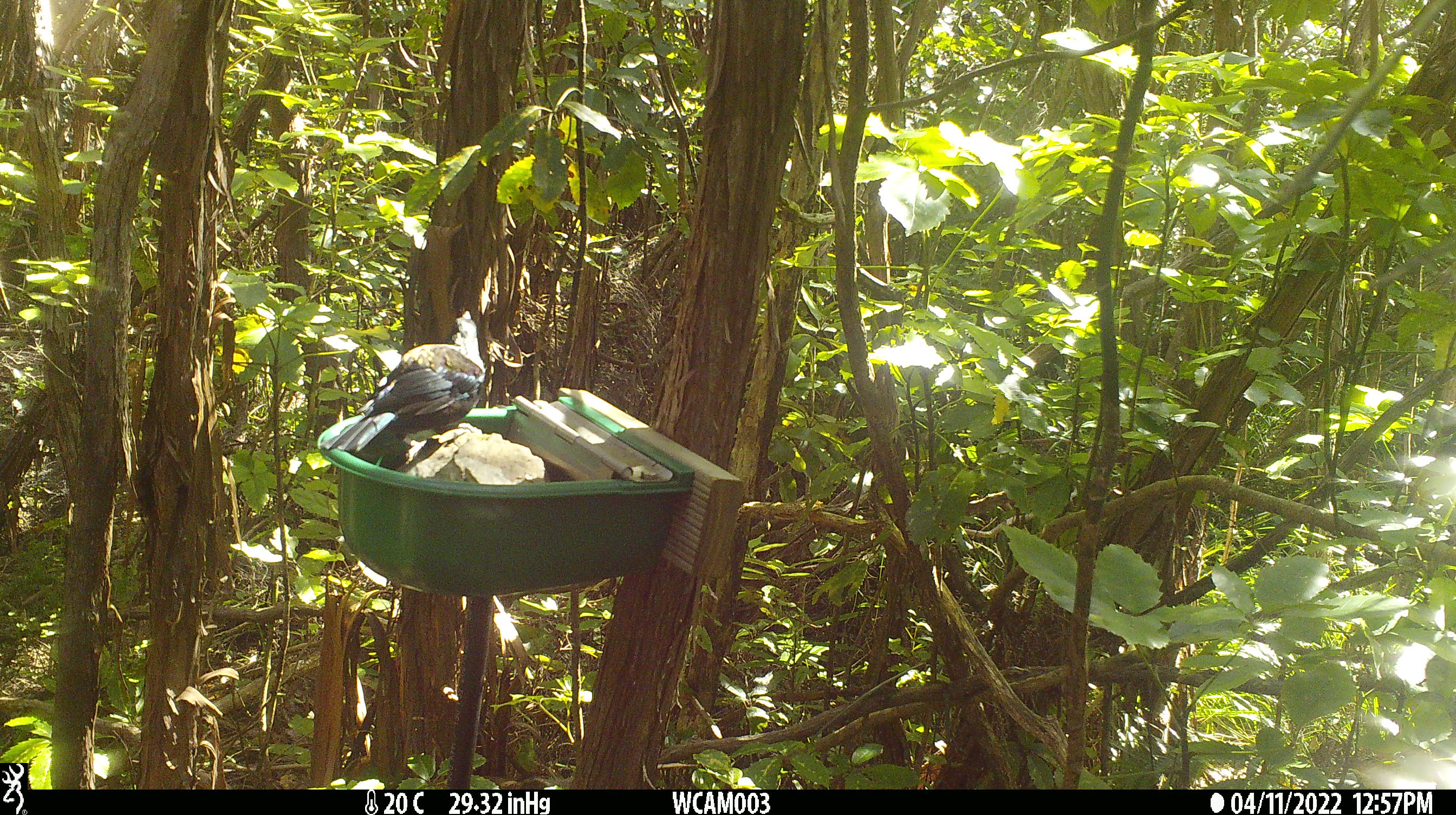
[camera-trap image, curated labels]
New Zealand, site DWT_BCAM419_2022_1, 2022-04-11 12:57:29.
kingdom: Animalia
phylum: Chordata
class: Aves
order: Passeriformes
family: Meliphagidae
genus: Prosthemadera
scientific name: Prosthemadera novaeseelandiae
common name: tui